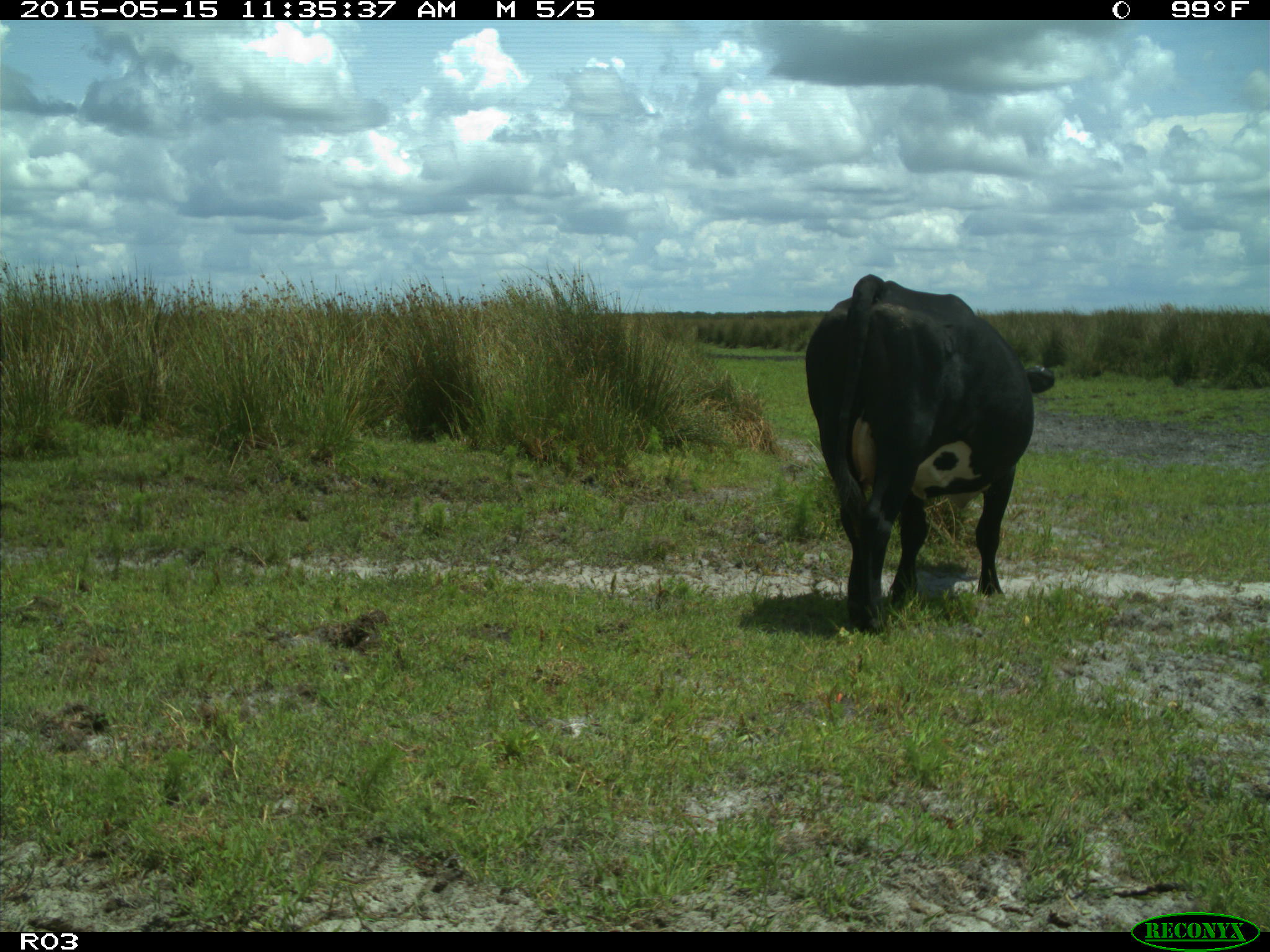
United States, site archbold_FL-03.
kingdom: Animalia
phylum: Chordata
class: Mammalia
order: Artiodactyla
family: Bovidae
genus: Bos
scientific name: Bos taurus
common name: domestic cow